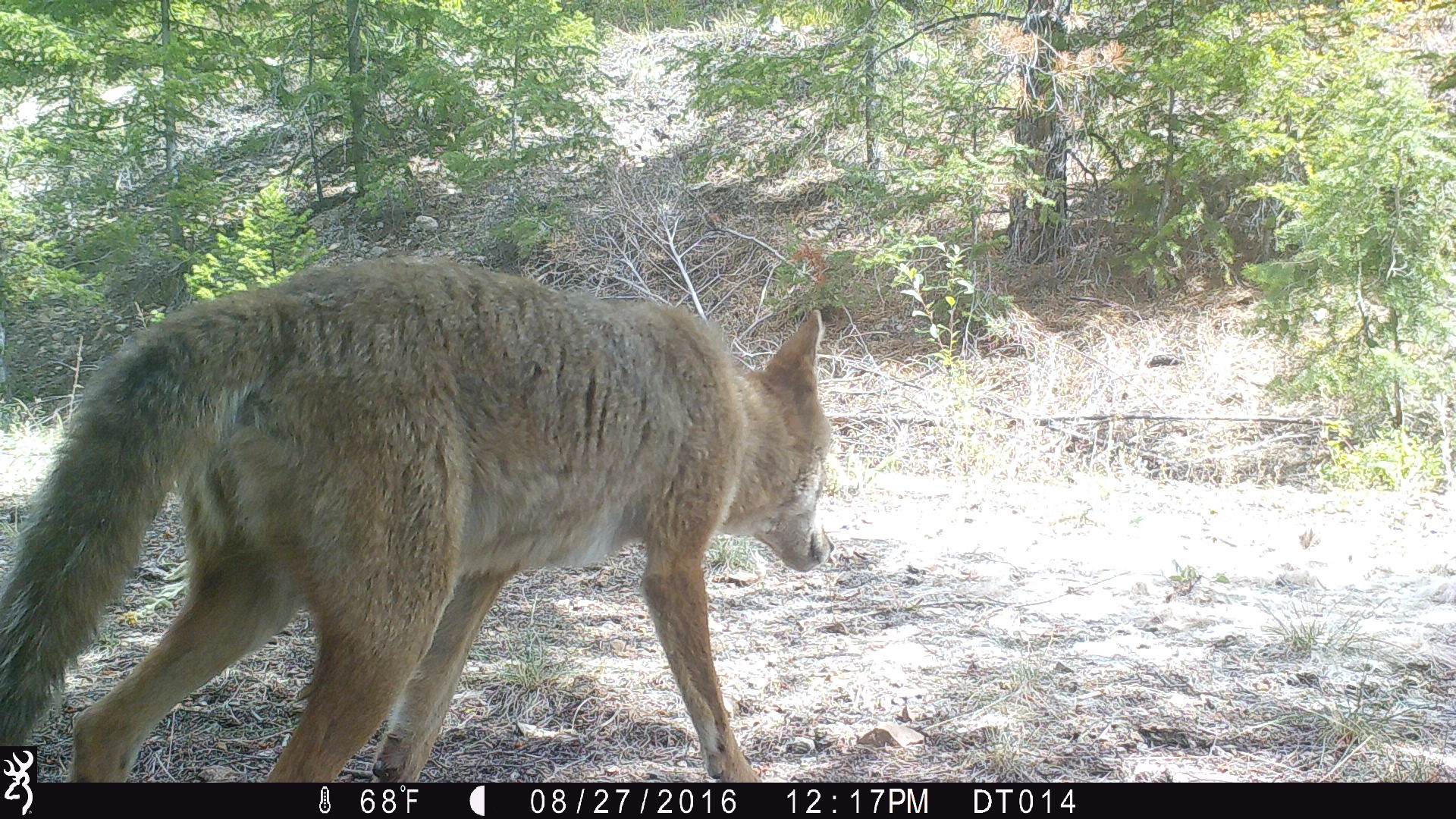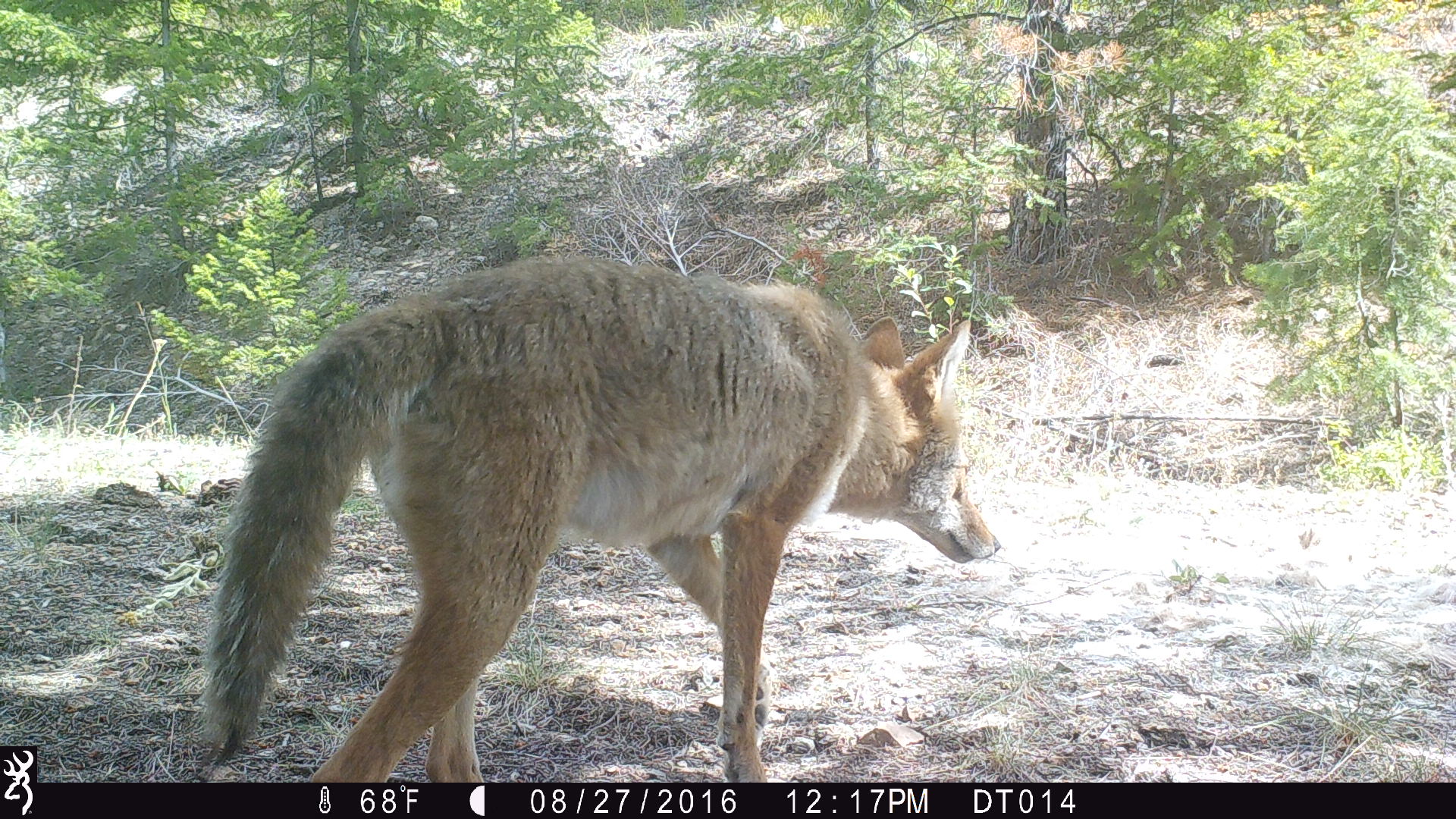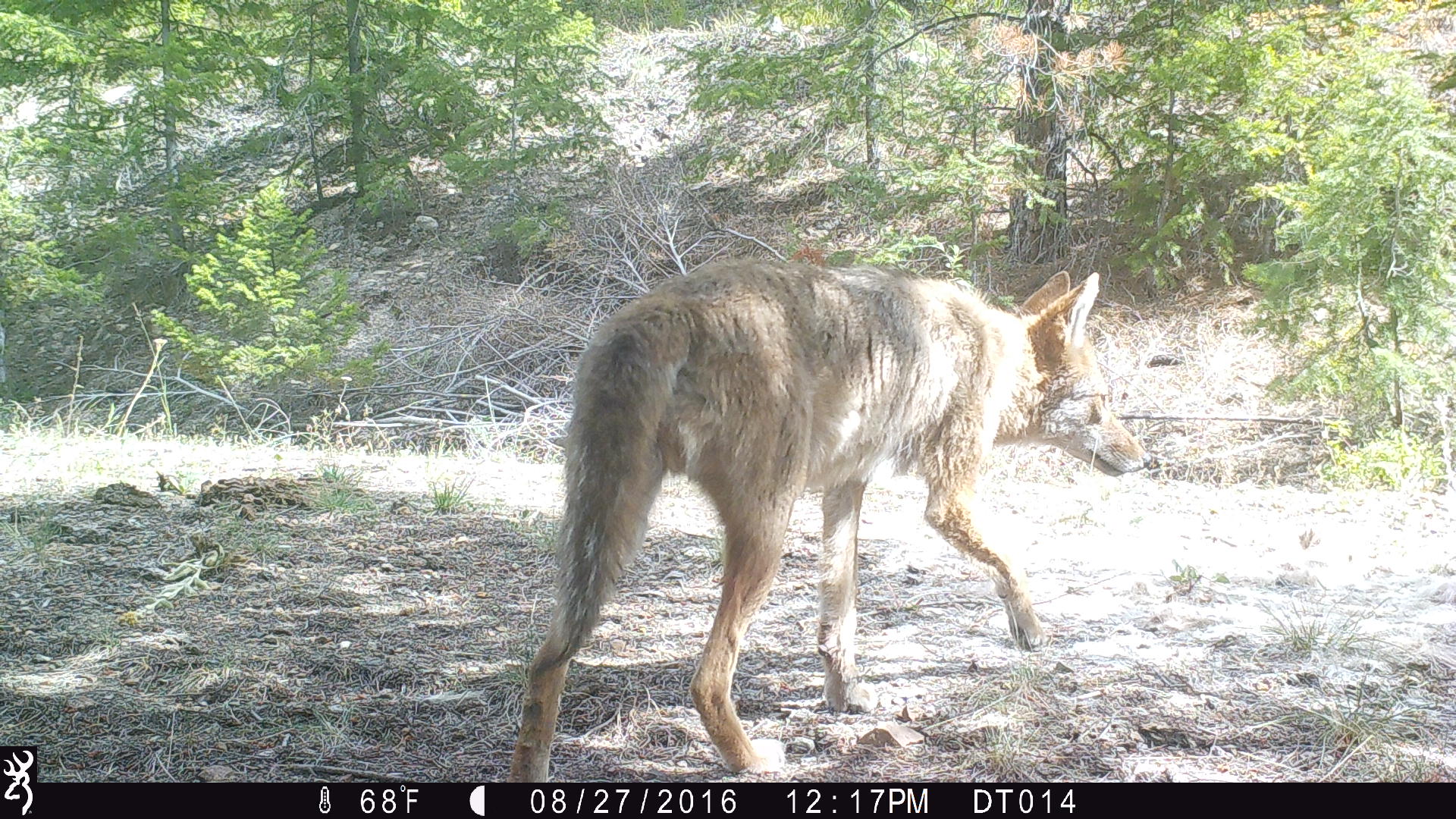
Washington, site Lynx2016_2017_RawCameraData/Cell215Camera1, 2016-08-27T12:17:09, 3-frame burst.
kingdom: Animalia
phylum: Chordata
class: Mammalia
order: Carnivora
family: Canidae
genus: Canis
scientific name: Canis latrans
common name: coyote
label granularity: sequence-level